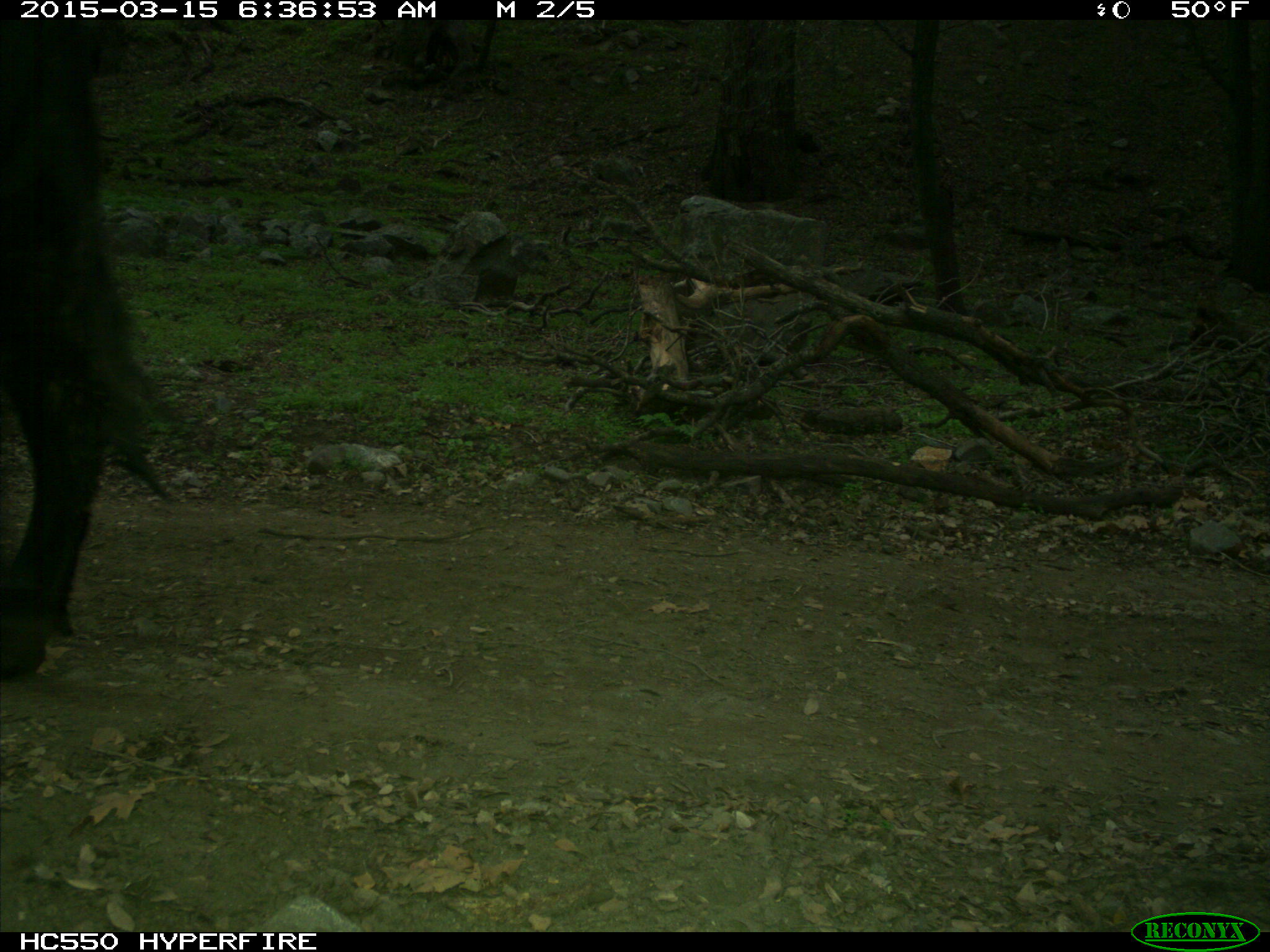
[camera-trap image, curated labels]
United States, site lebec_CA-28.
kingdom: Animalia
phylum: Chordata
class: Mammalia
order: Artiodactyla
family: Bovidae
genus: Bos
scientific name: Bos taurus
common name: domestic cow